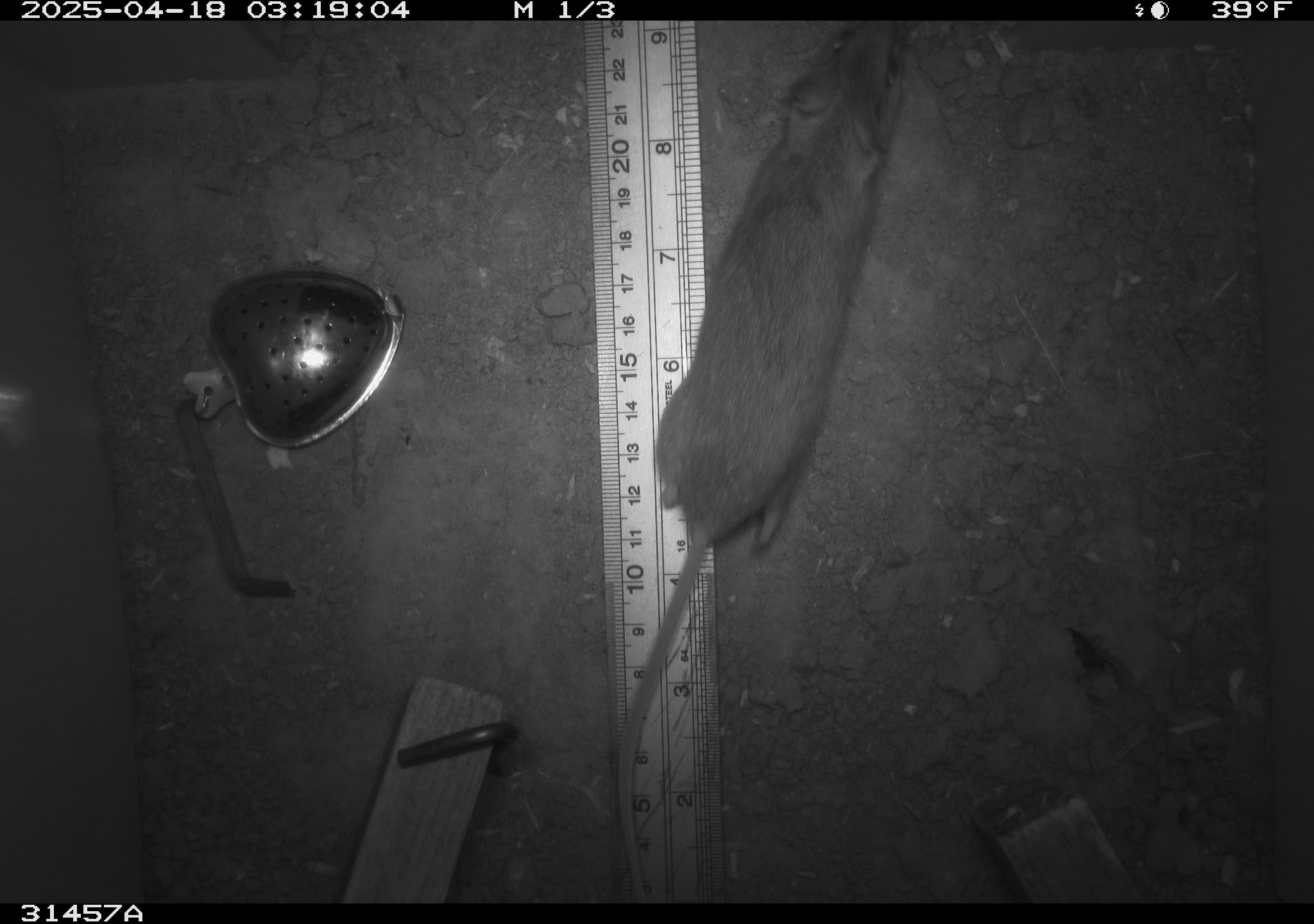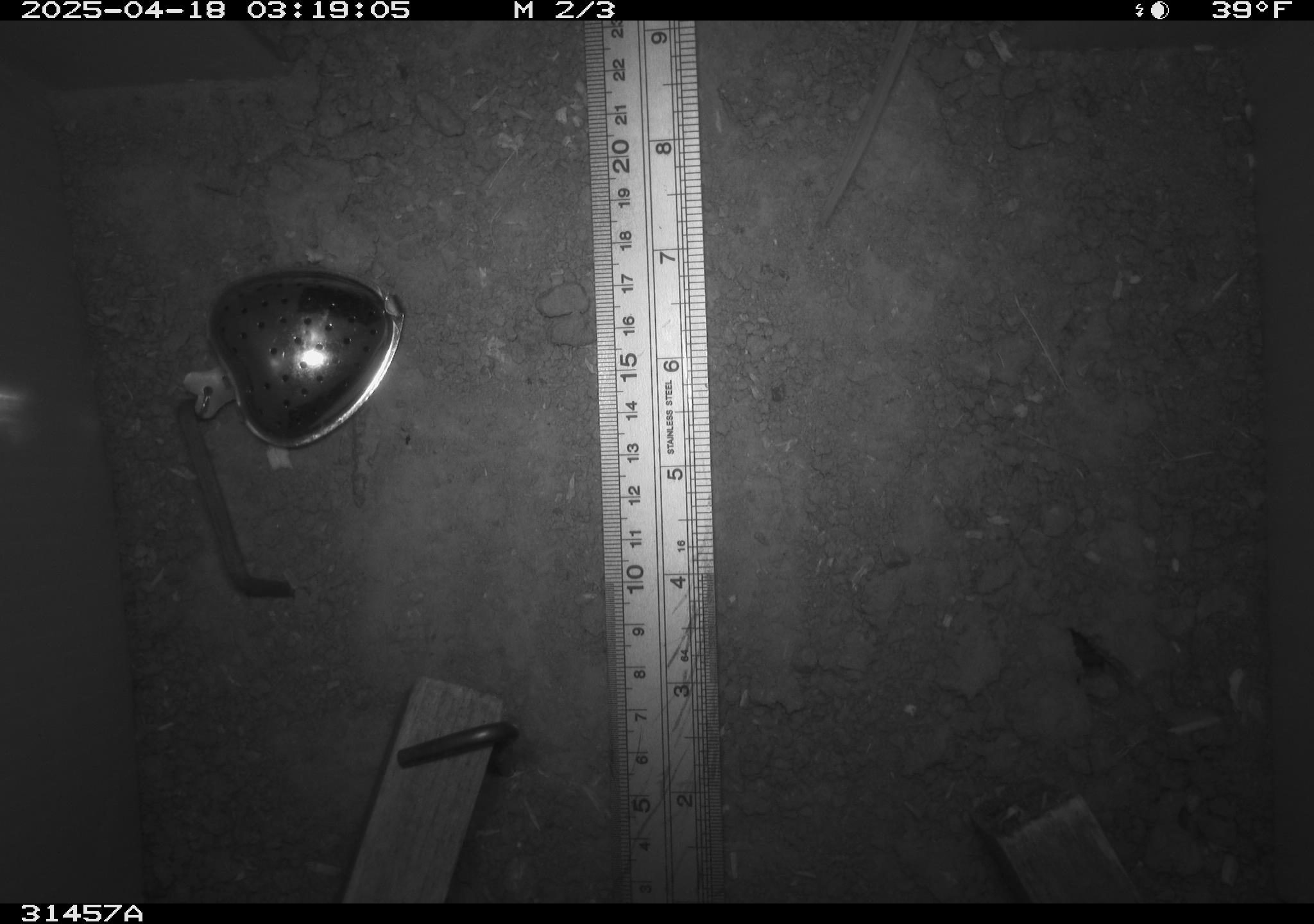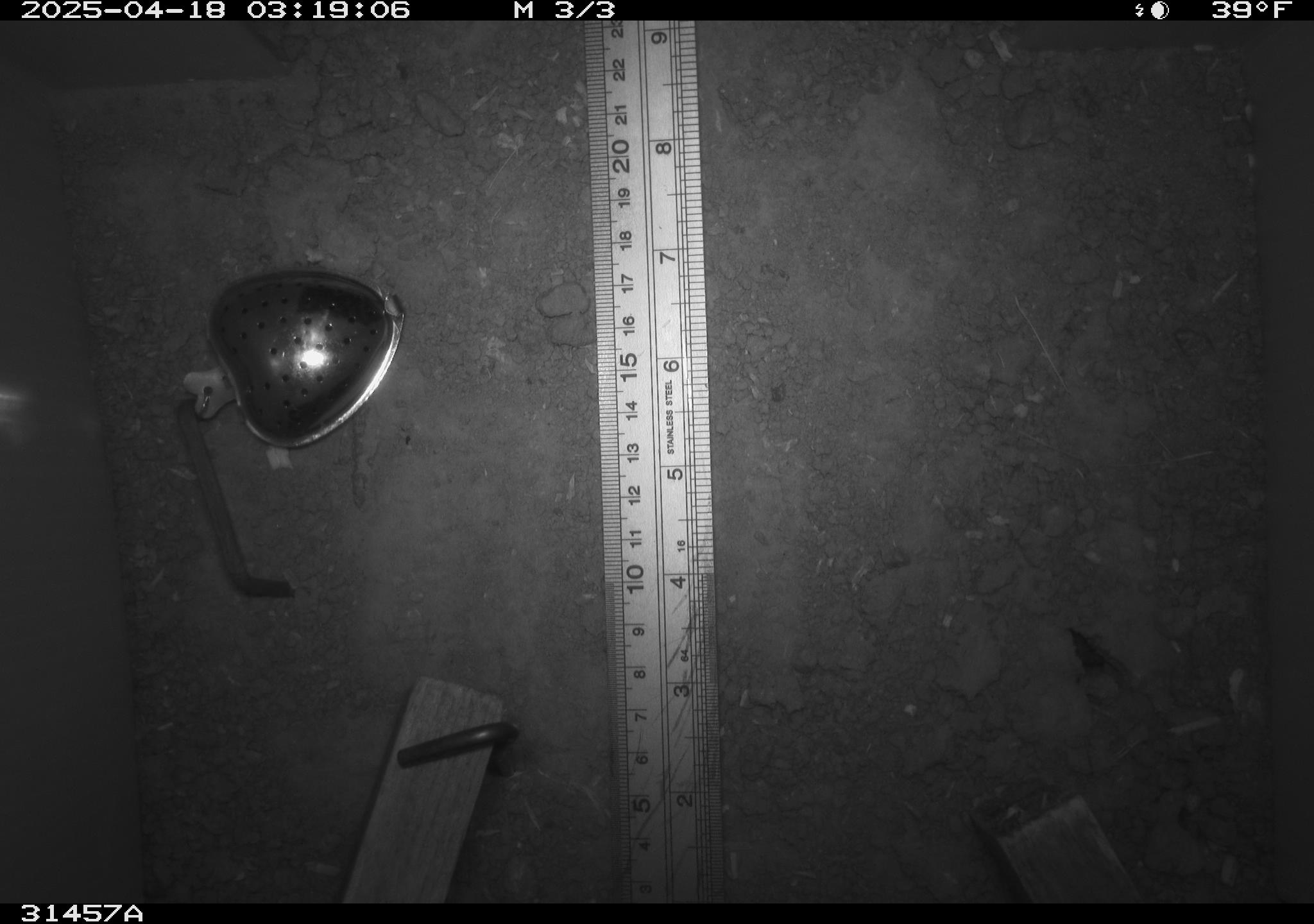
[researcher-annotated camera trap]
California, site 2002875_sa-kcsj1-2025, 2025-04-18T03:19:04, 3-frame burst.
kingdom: Animalia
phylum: Chordata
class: Mammalia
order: Rodentia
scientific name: Rodentia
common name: rodent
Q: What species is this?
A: Rodent (Rodentia).